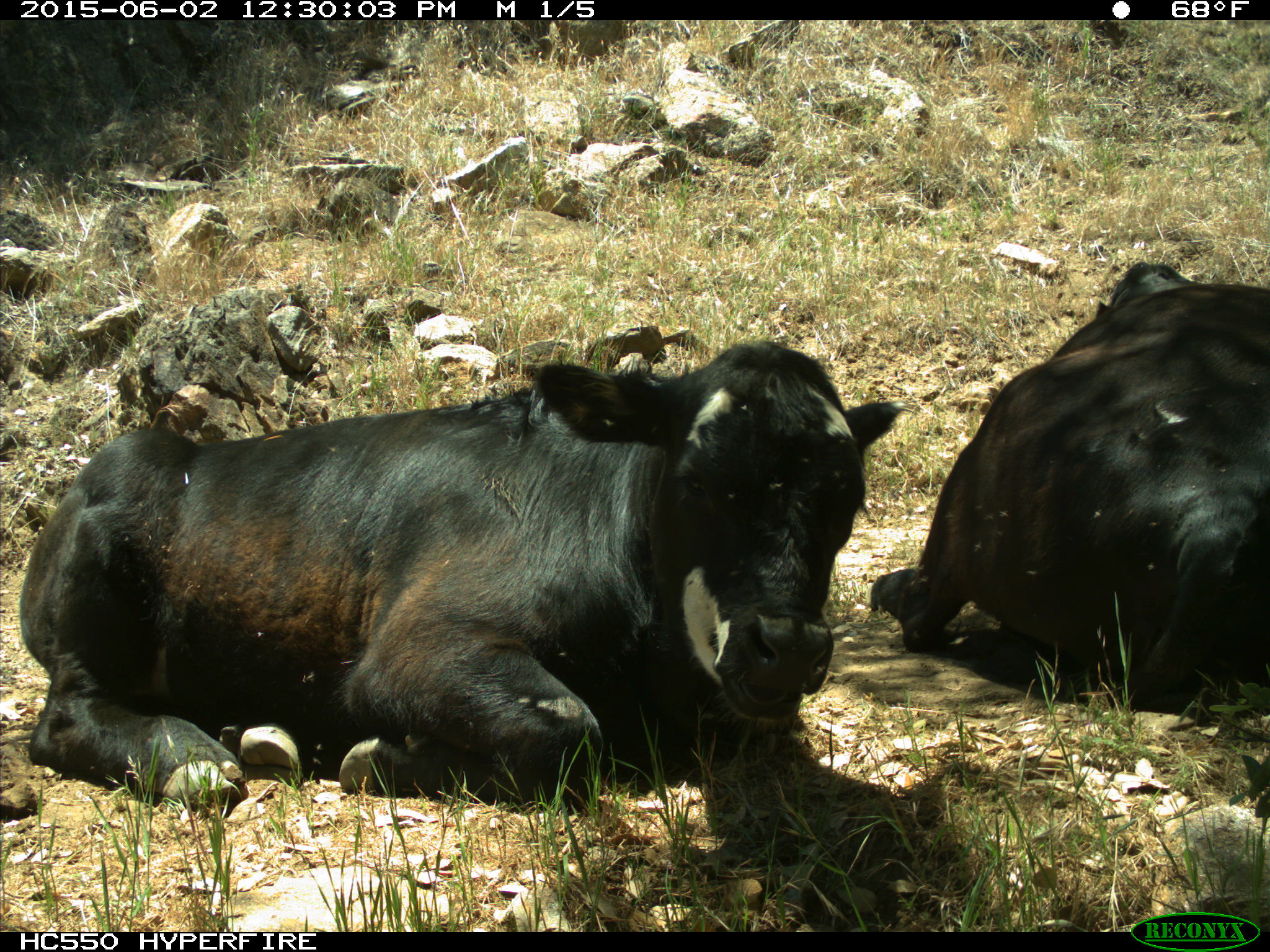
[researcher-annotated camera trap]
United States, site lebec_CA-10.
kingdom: Animalia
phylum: Chordata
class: Mammalia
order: Artiodactyla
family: Bovidae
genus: Bos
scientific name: Bos taurus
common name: domestic cow